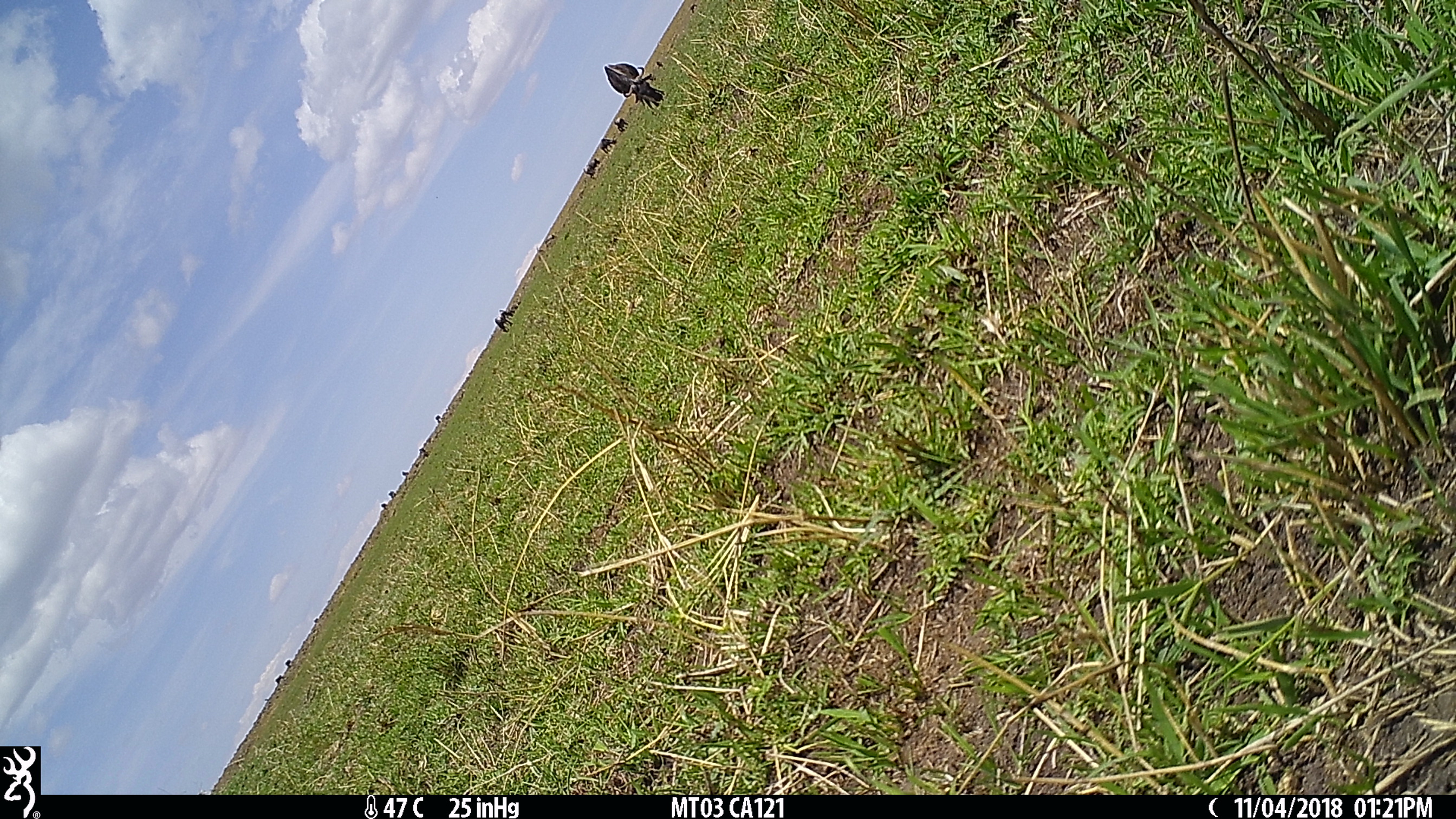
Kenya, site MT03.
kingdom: Animalia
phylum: Chordata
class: Mammalia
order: Artiodactyla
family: Bovidae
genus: Connochaetes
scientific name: Connochaetes taurinus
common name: blue wildebeest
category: wildebeest